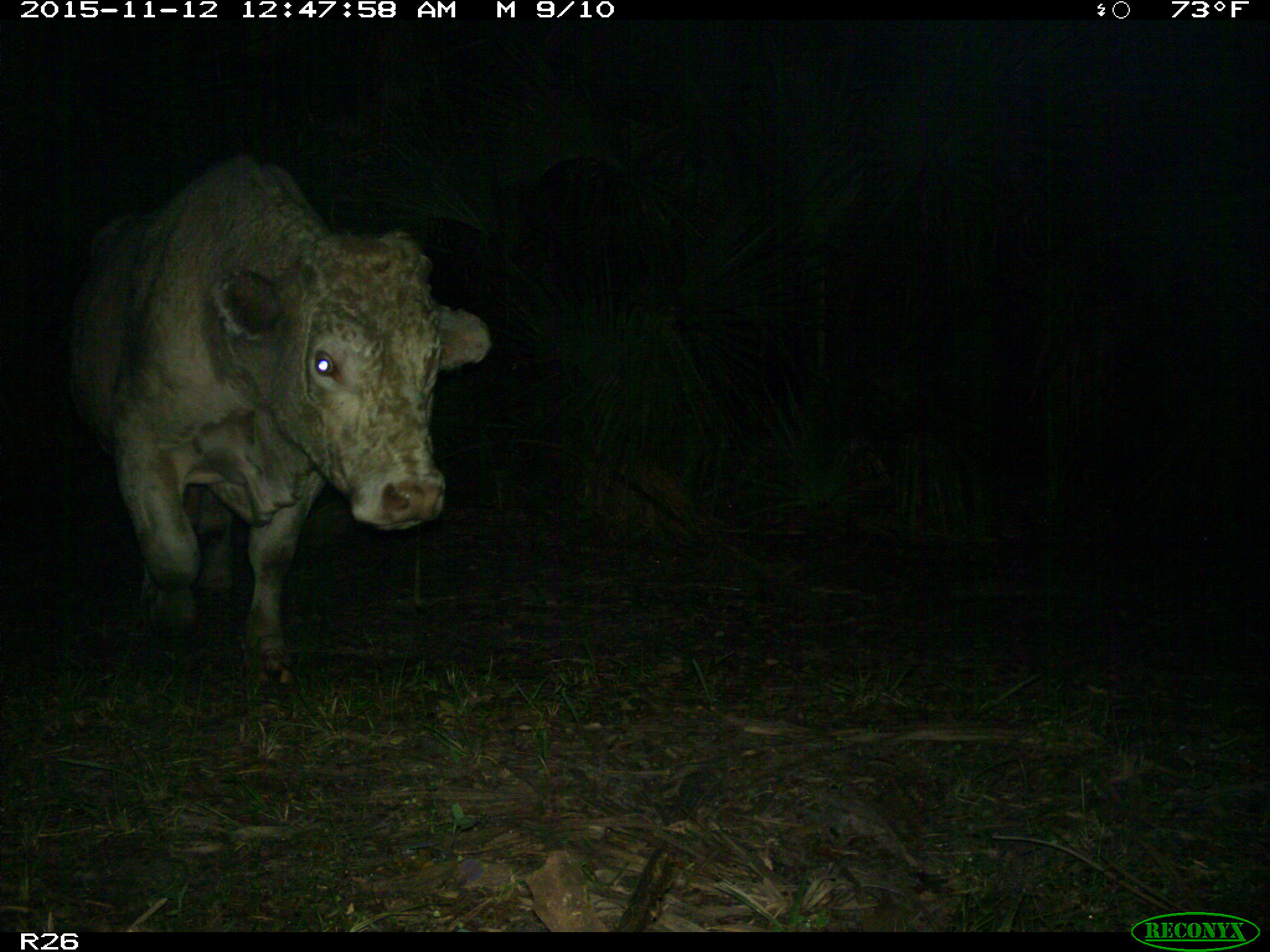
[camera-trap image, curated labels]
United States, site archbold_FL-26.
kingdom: Animalia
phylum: Chordata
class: Mammalia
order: Artiodactyla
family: Bovidae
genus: Bos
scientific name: Bos taurus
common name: domestic cow